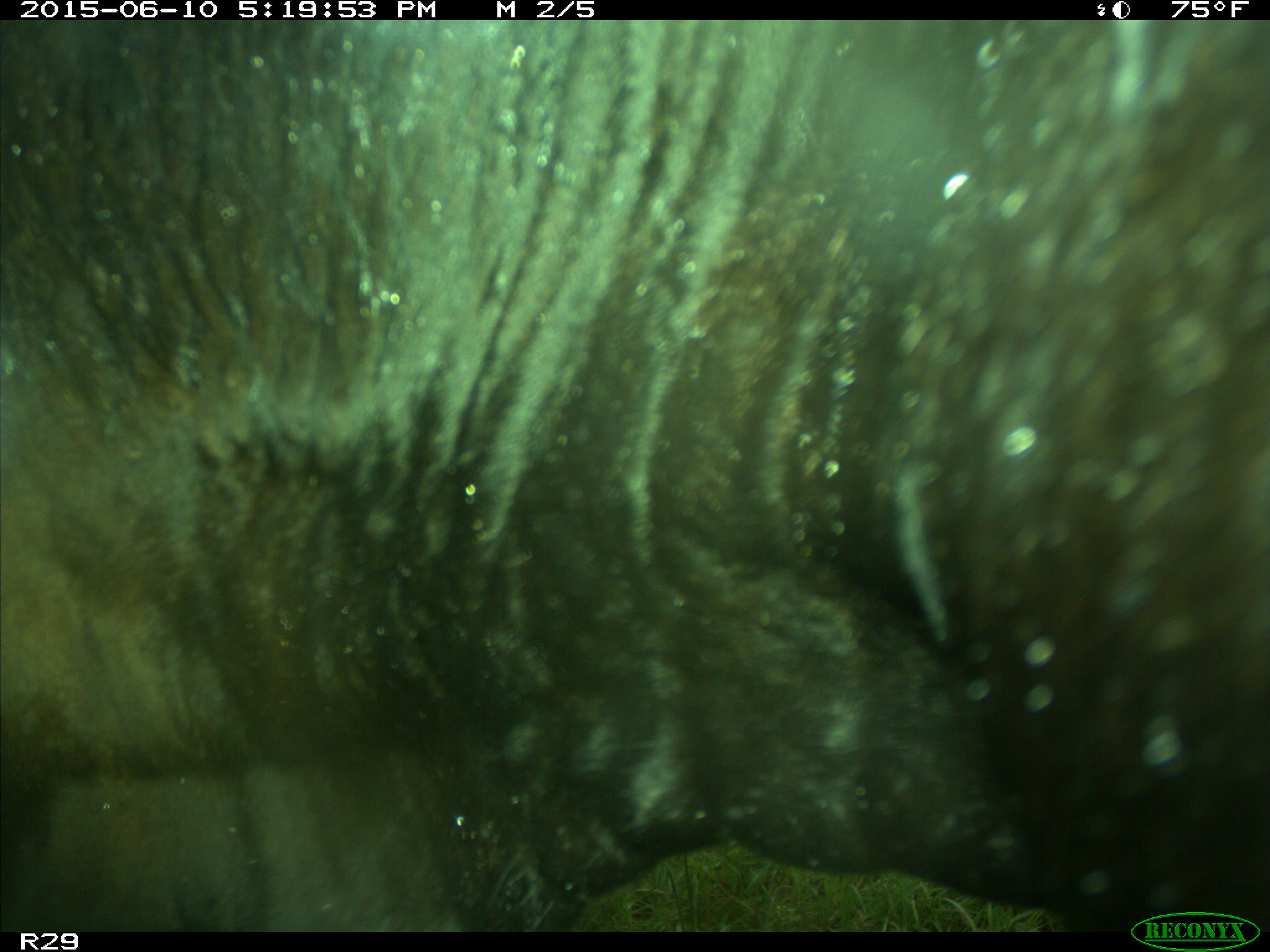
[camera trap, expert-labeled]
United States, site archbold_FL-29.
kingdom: Animalia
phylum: Chordata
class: Mammalia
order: Artiodactyla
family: Bovidae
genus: Bos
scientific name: Bos taurus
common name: domestic cow